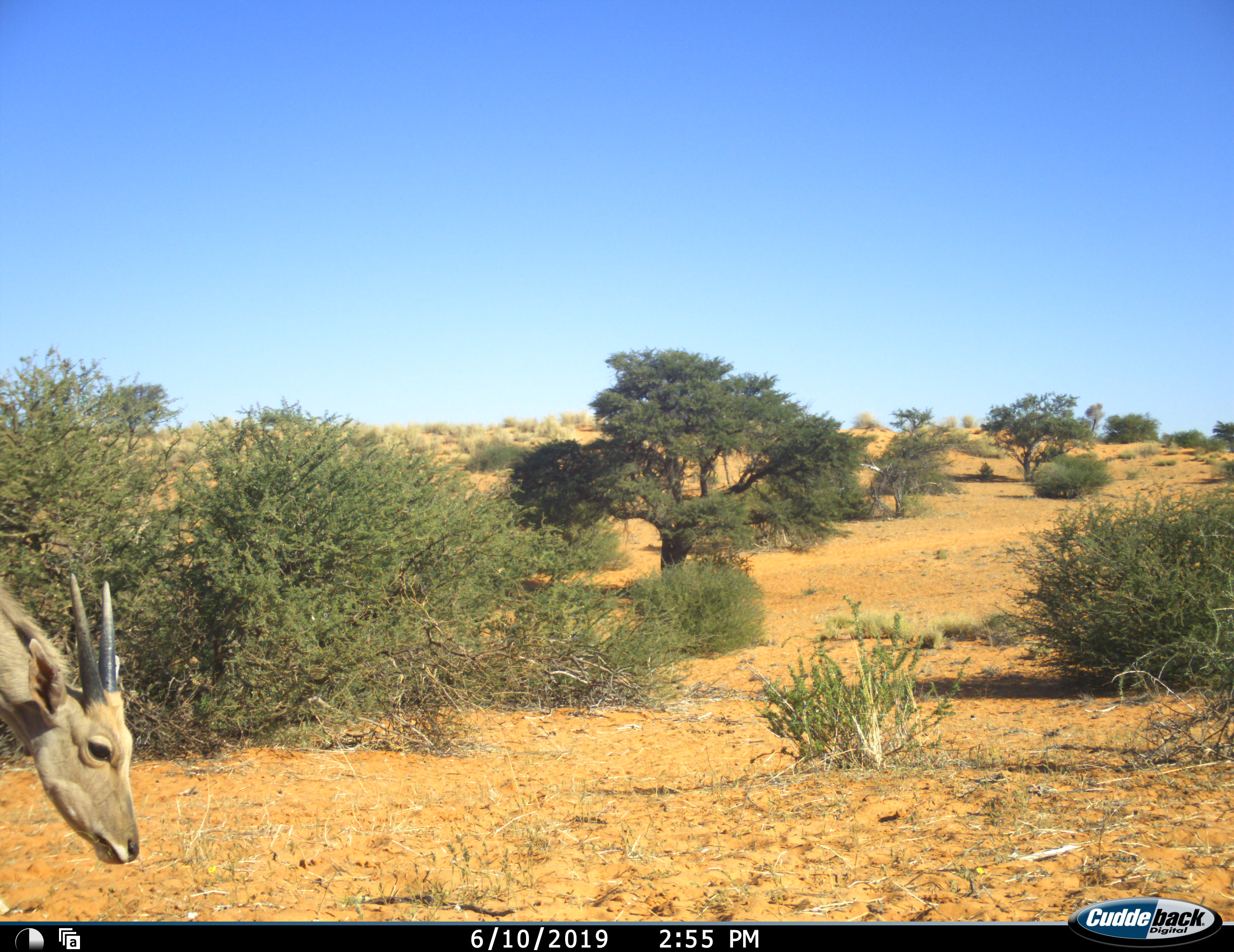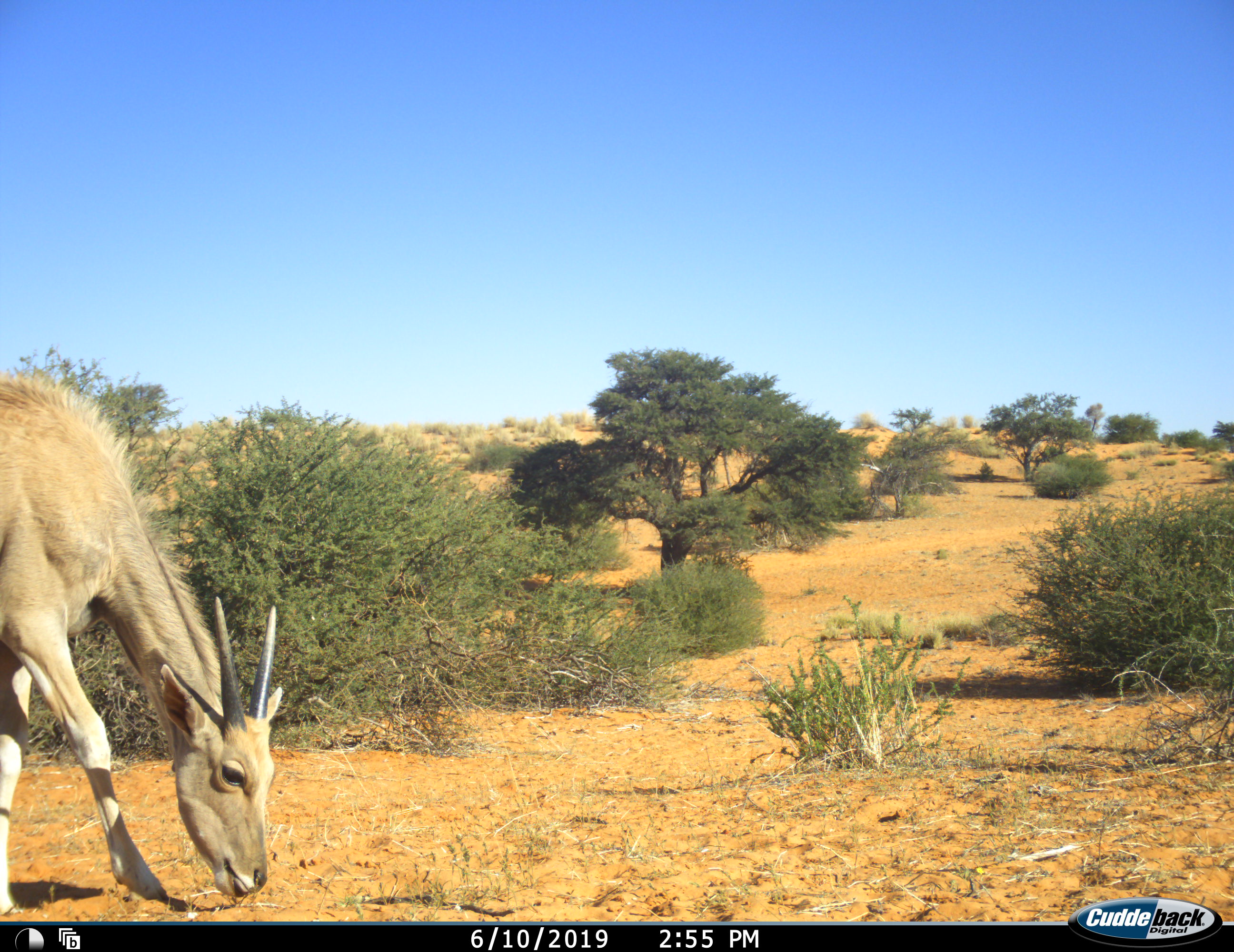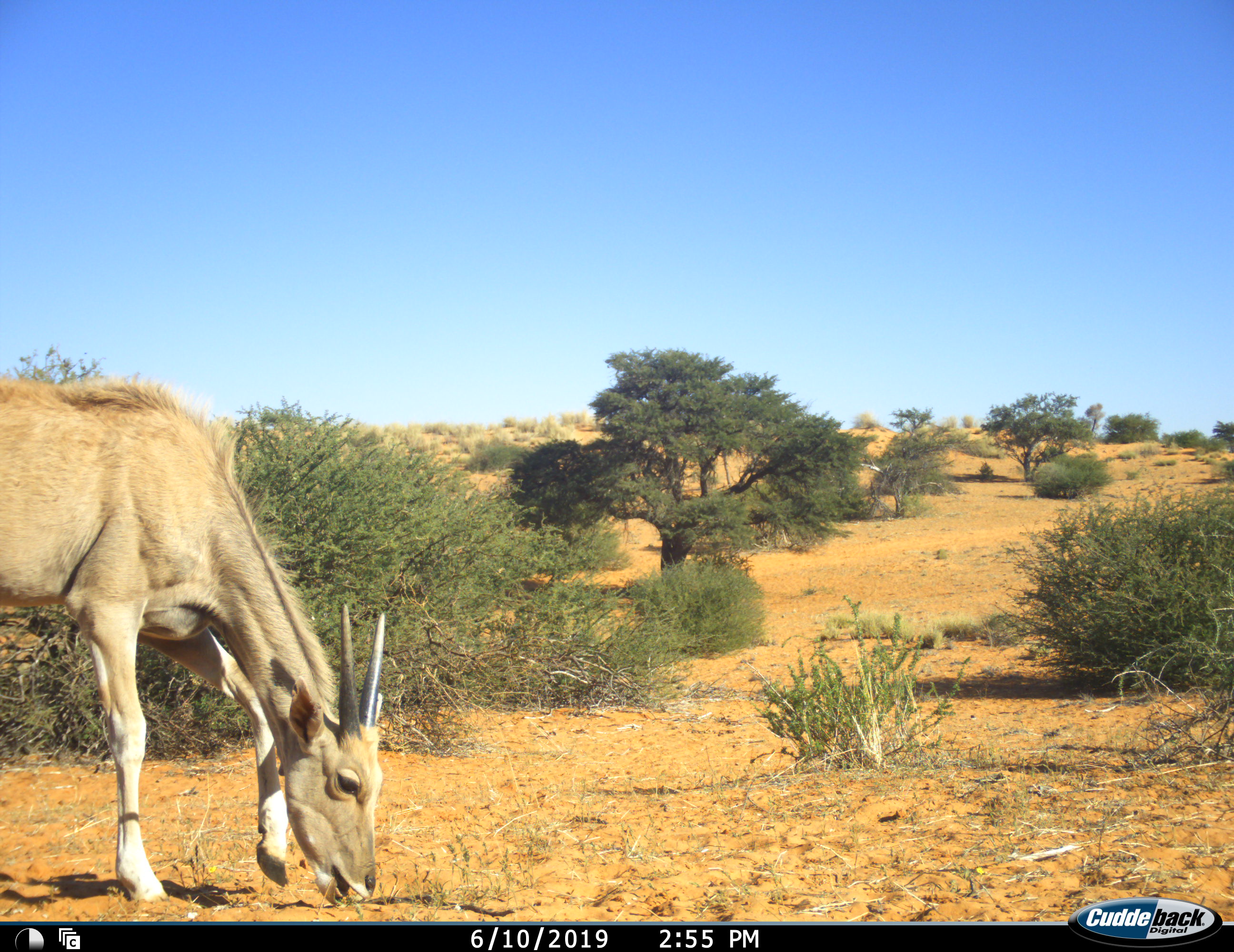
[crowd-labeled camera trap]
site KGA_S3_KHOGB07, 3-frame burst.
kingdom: Animalia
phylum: Chordata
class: Mammalia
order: Artiodactyla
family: Bovidae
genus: Tragelaphus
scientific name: Tragelaphus oryx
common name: eland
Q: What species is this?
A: Eland (Tragelaphus oryx).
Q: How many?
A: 1.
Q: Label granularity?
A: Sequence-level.